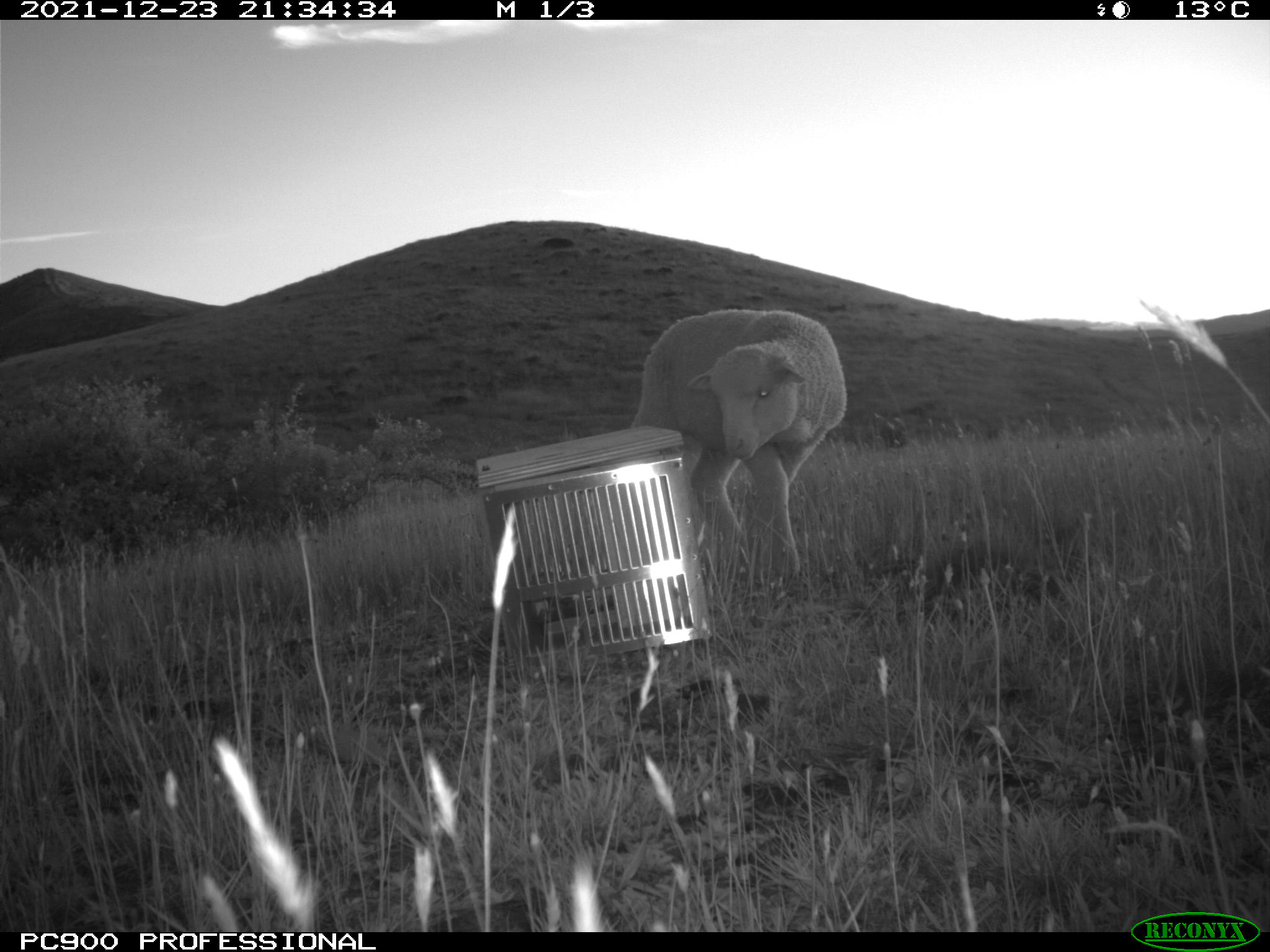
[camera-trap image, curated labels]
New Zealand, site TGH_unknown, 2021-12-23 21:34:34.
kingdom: Animalia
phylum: Chordata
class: Mammalia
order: Artiodactyla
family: Bovidae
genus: Ovis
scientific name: Ovis aries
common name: domestic sheep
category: sheep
Sheep (domestic sheep) (Ovis aries).